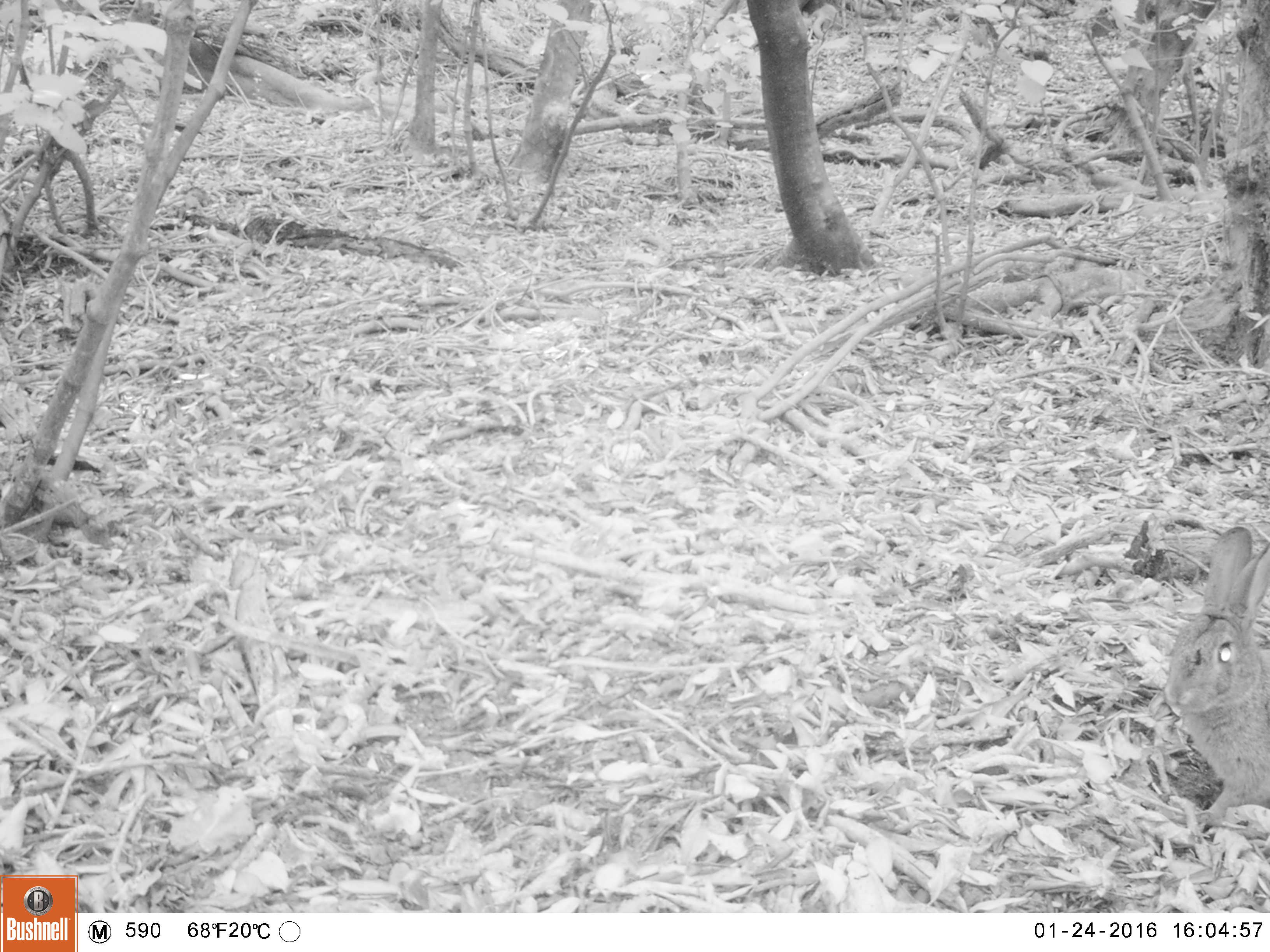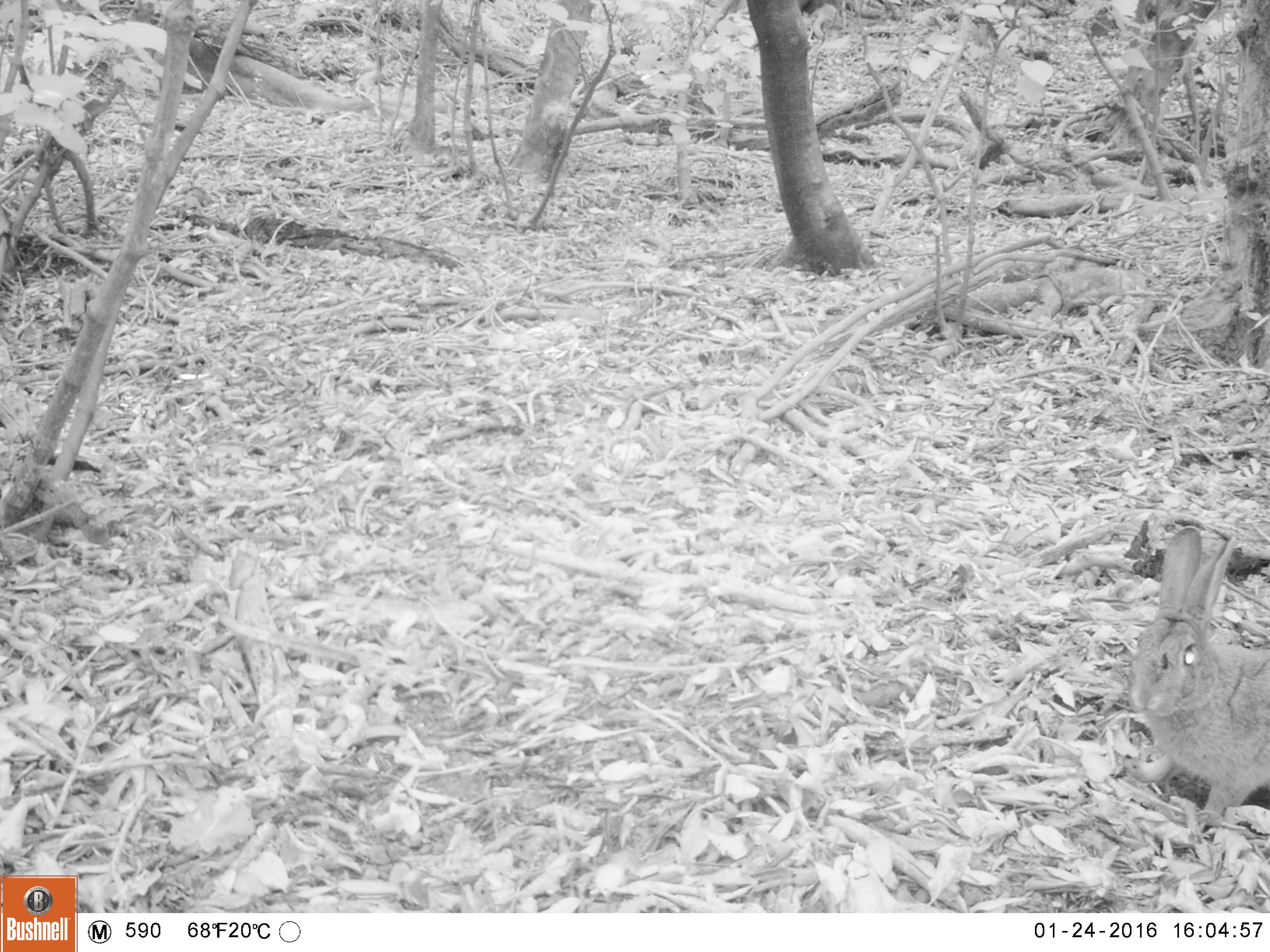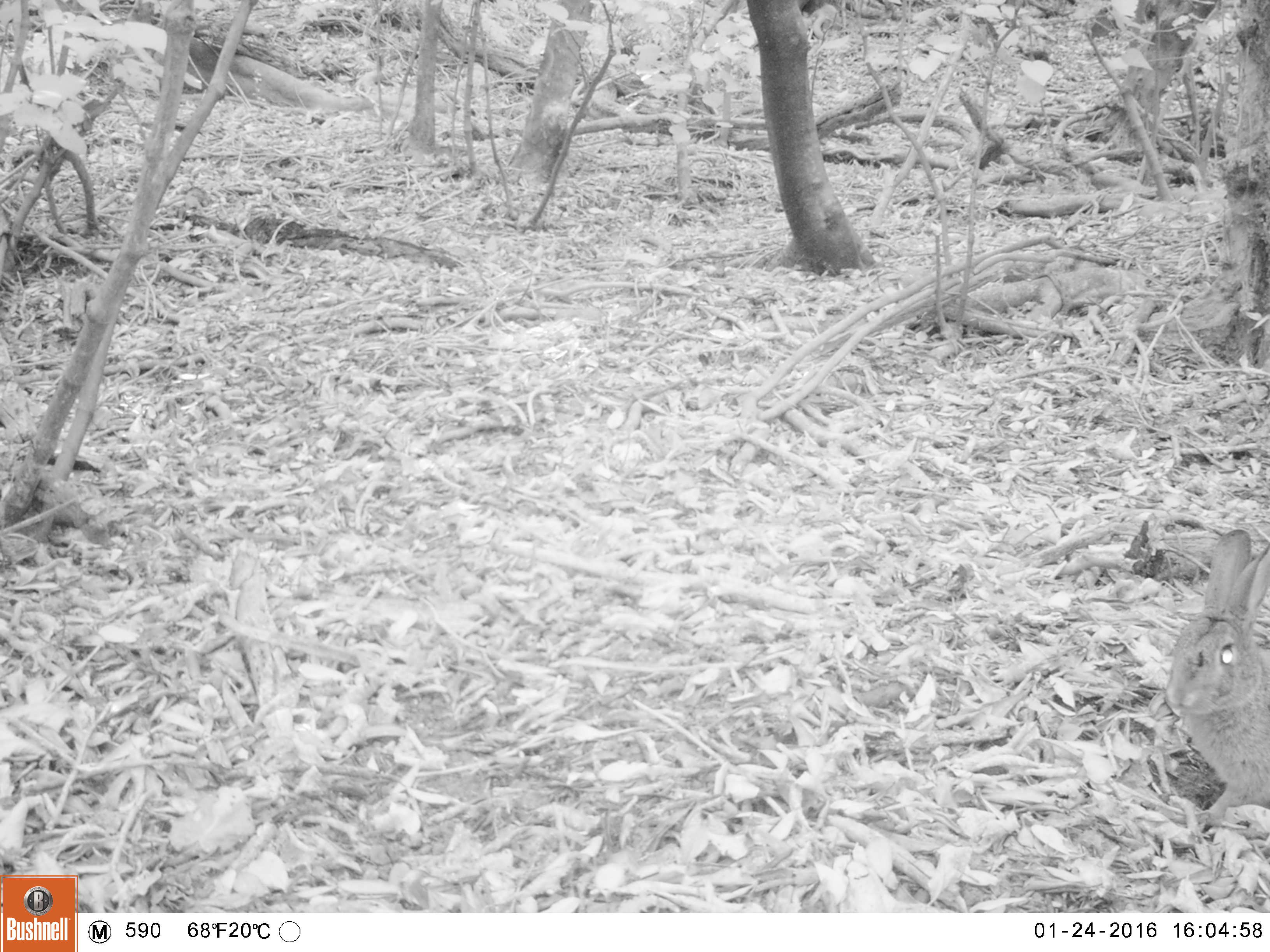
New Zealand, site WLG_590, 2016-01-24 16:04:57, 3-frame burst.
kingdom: Animalia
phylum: Chordata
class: Mammalia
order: Lagomorpha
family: Leporidae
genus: Oryctolagus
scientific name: Oryctolagus cuniculus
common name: european rabbit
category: rabbit